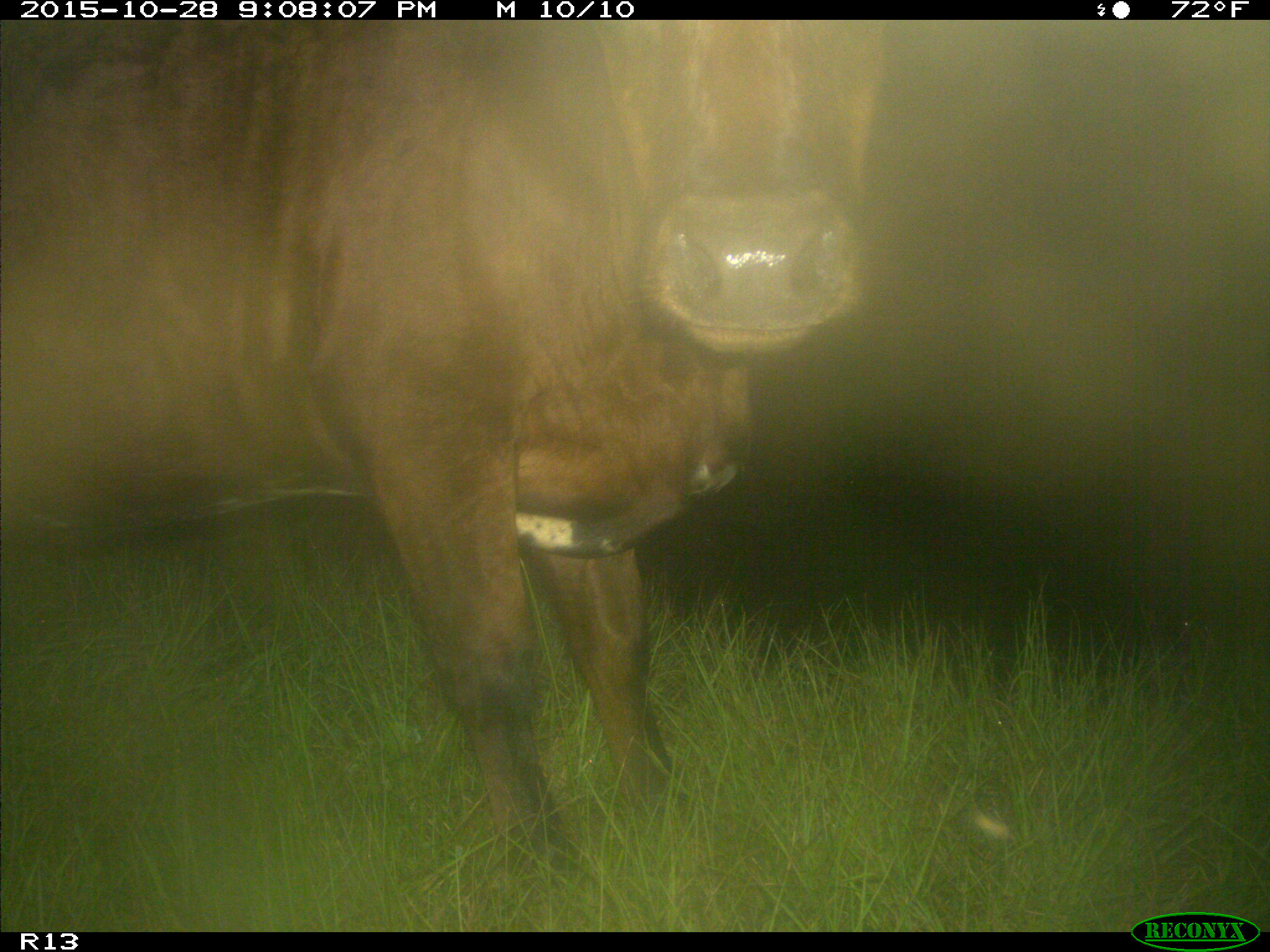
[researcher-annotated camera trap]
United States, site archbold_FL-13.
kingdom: Animalia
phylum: Chordata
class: Mammalia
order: Artiodactyla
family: Bovidae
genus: Bos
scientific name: Bos taurus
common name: domestic cow